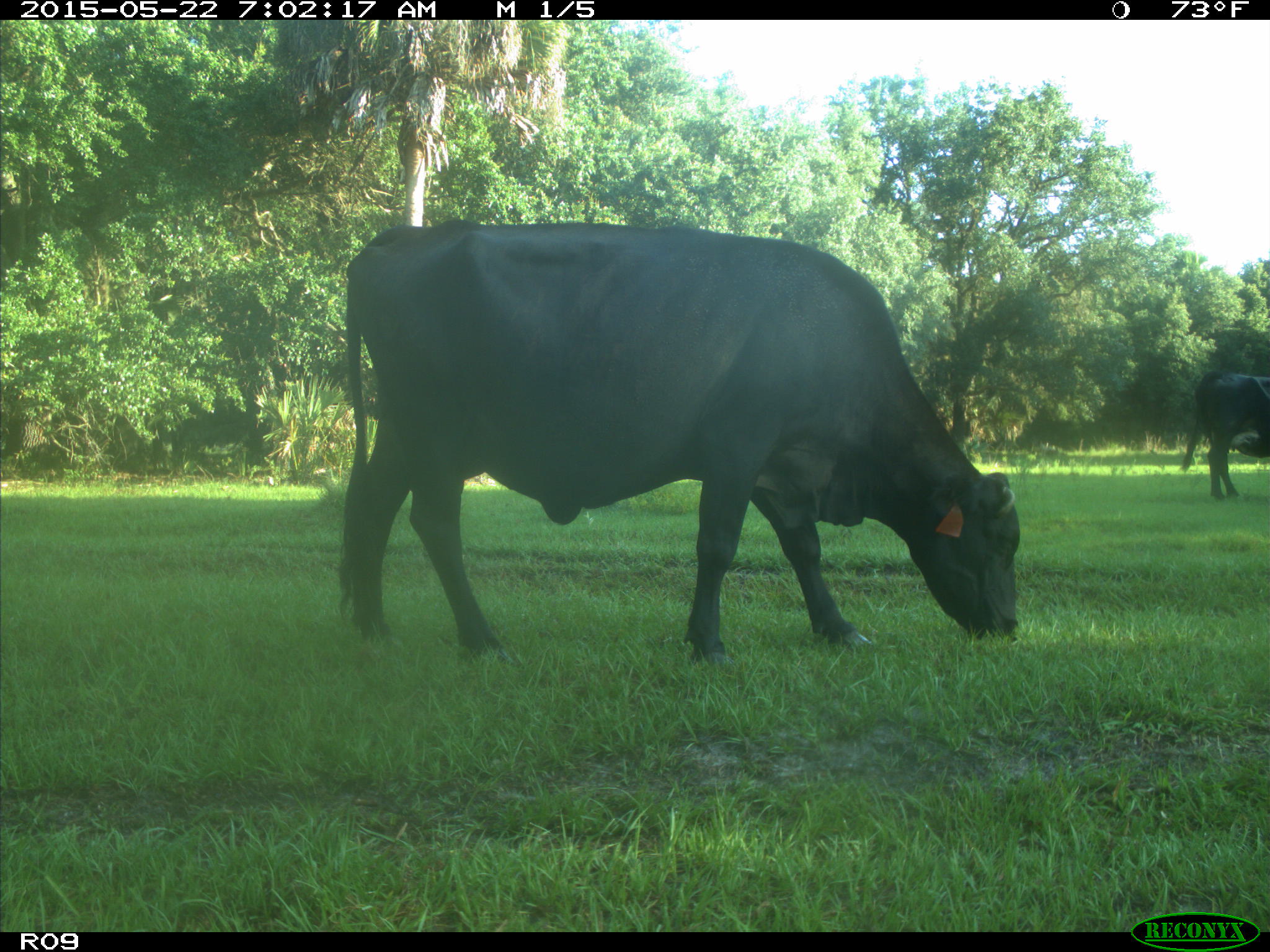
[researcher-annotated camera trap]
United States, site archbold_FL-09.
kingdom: Animalia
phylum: Chordata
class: Mammalia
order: Artiodactyla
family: Bovidae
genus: Bos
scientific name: Bos taurus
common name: domestic cow